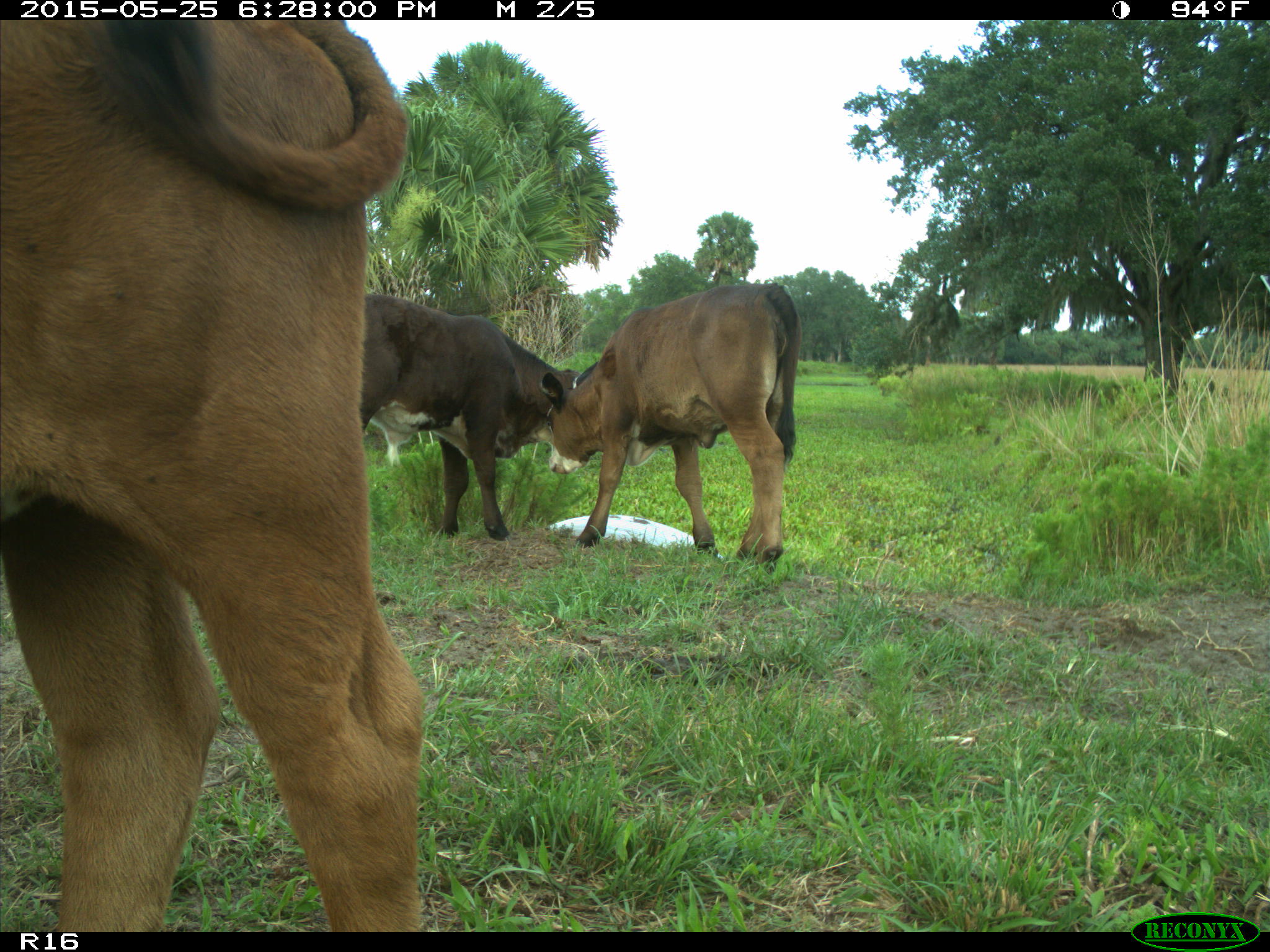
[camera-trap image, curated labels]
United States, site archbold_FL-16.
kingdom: Animalia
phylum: Chordata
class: Mammalia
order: Artiodactyla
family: Bovidae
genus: Bos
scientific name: Bos taurus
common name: domestic cow